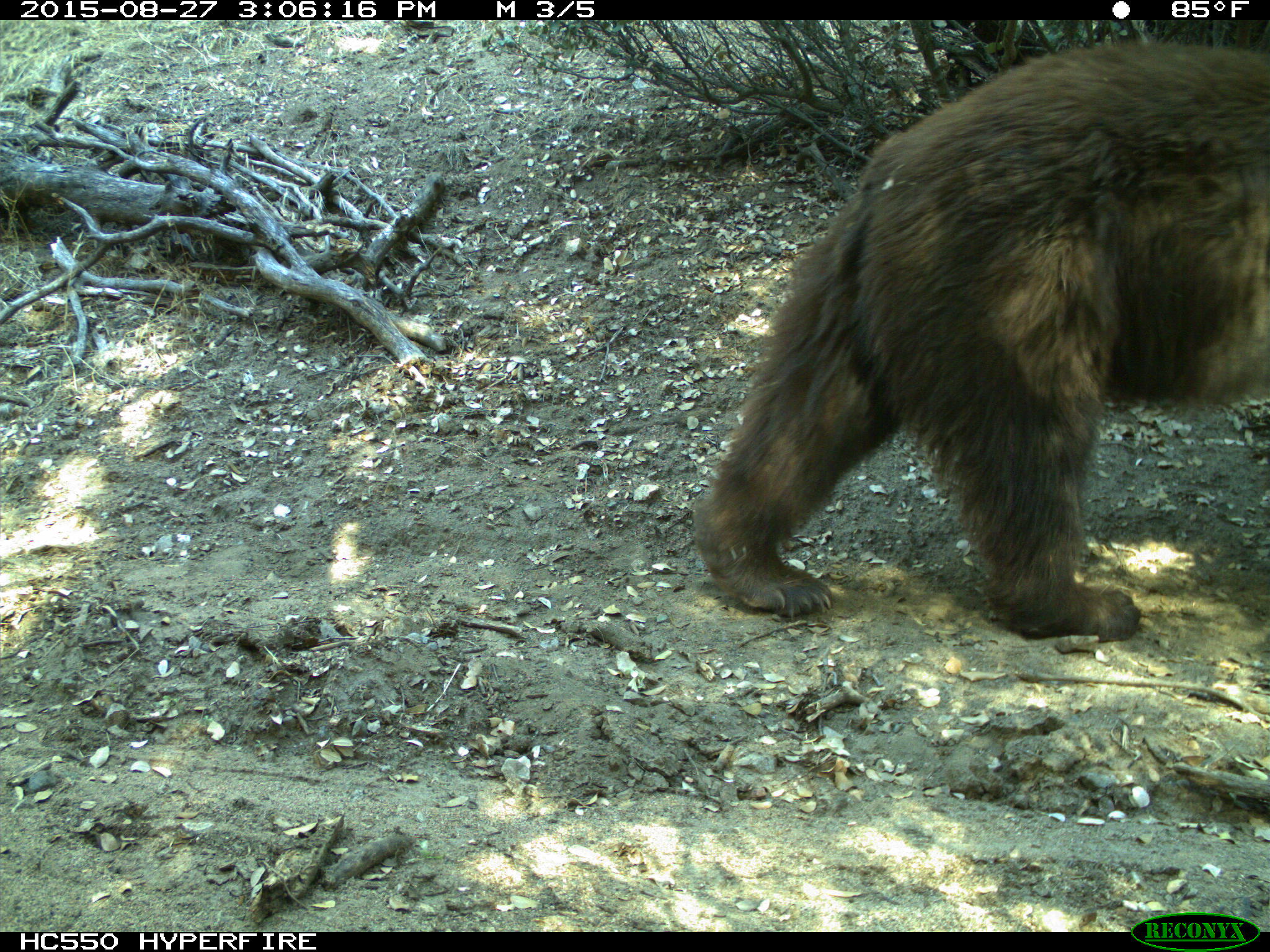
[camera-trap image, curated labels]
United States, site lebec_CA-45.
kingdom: Animalia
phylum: Chordata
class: Mammalia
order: Carnivora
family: Ursidae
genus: Ursus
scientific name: Ursus americanus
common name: american black bear